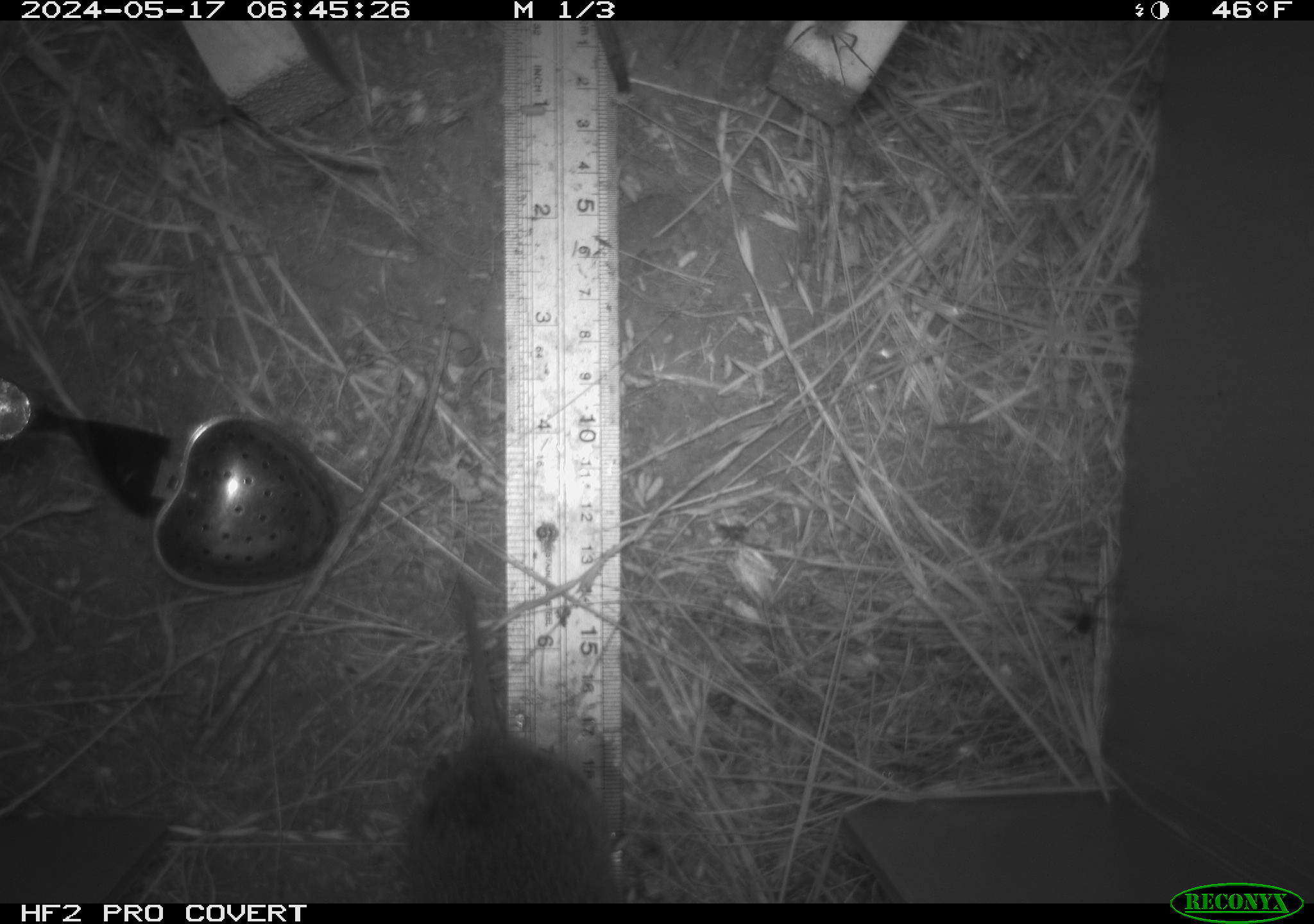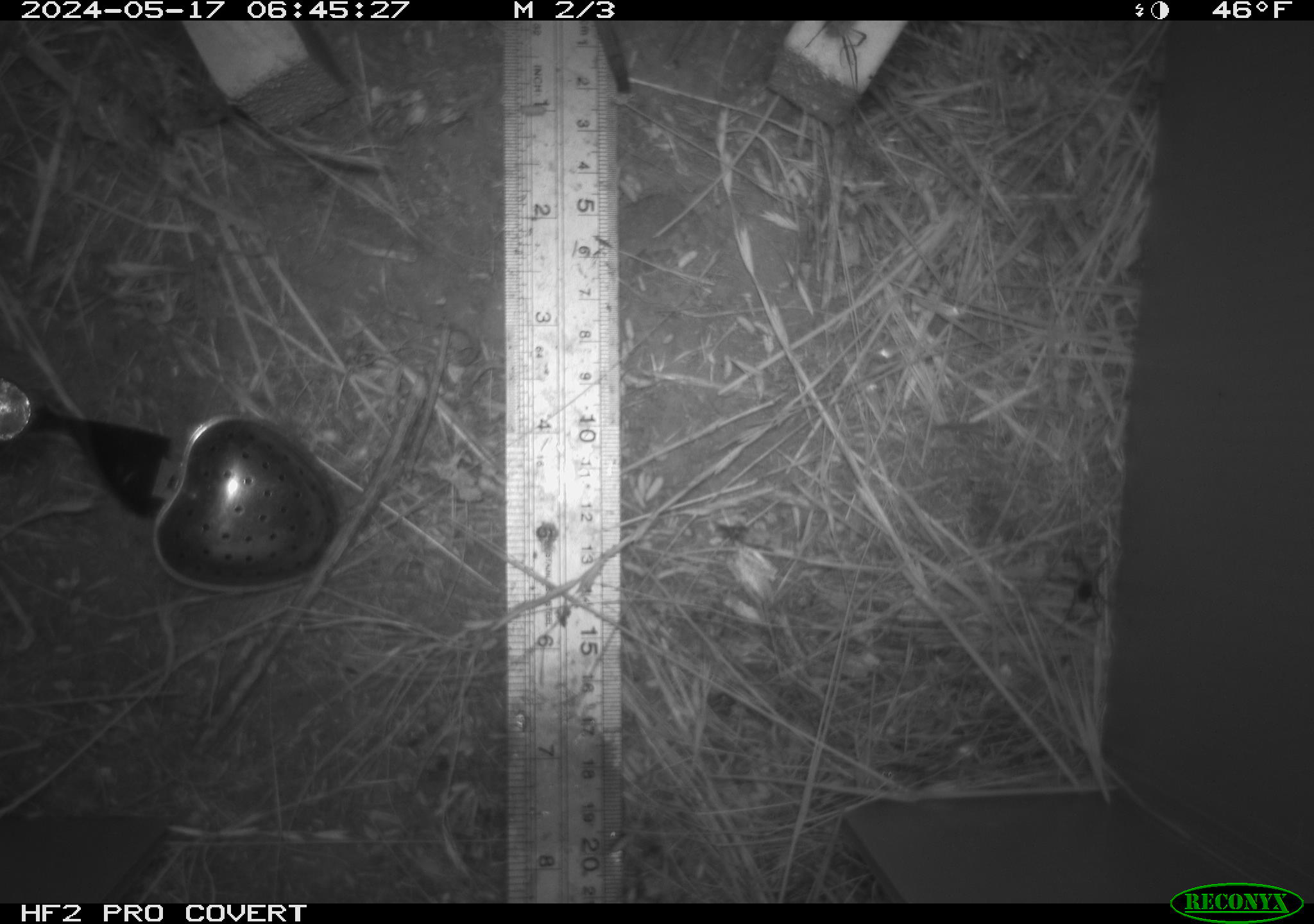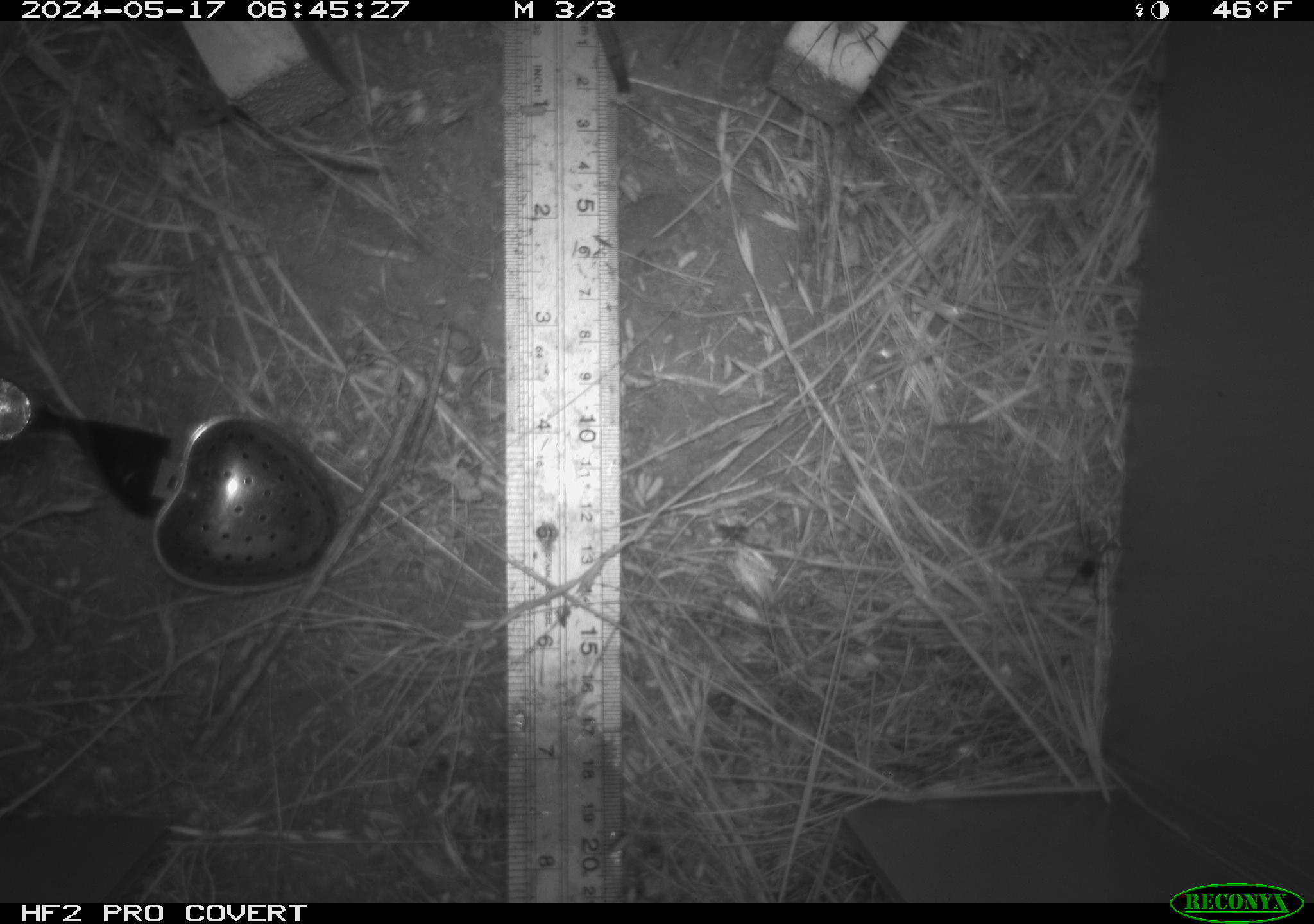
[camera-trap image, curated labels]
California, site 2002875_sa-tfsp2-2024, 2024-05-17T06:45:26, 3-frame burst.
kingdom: Animalia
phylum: Chordata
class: Mammalia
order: Rodentia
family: Cricetidae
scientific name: Arvicolinae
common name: voles, lemmings, and muskrats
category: arvicolinae subfamily